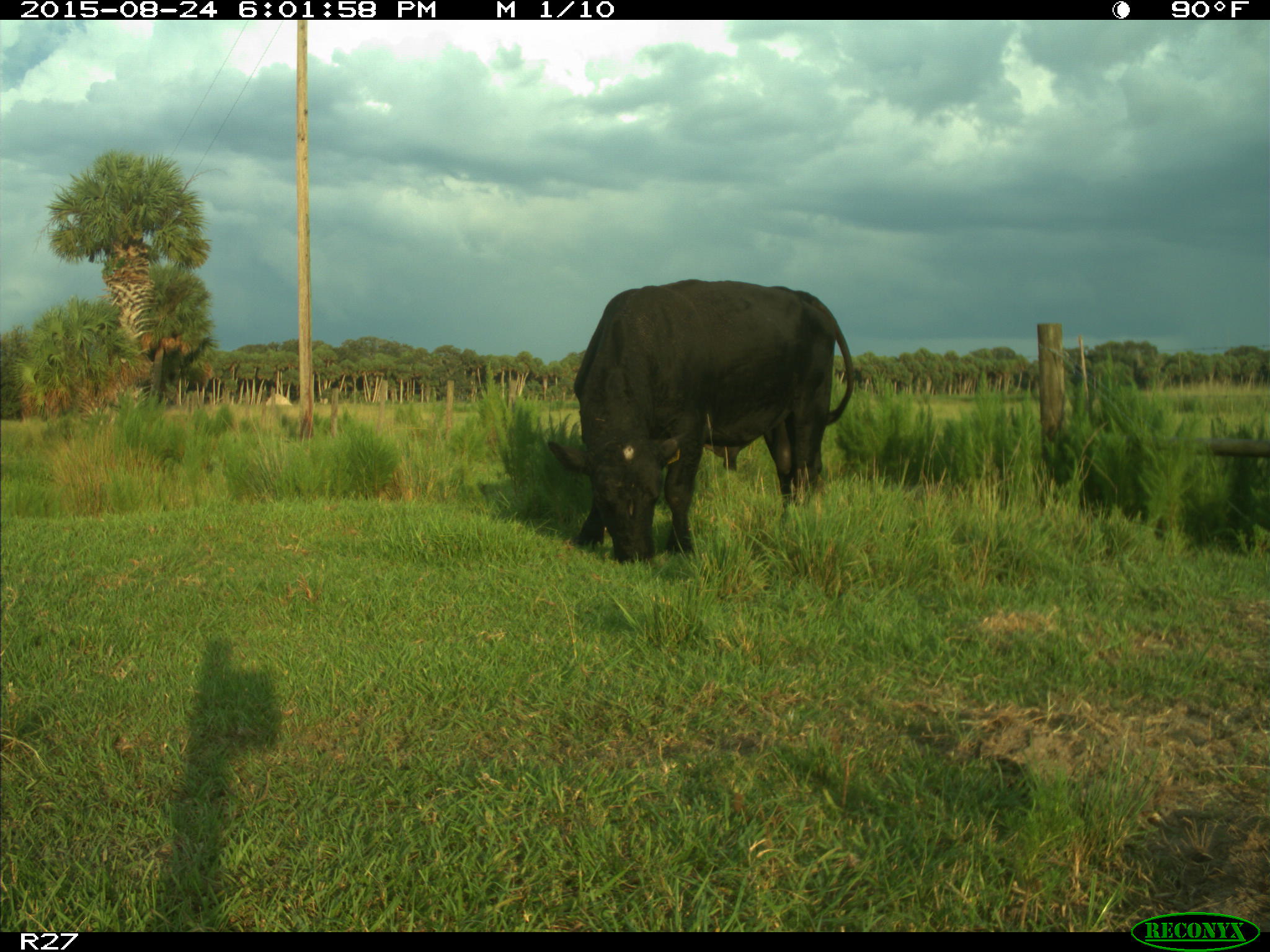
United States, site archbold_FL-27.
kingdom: Animalia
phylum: Chordata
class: Mammalia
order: Artiodactyla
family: Bovidae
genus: Bos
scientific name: Bos taurus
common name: domestic cow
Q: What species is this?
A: Bos taurus (domestic cow).